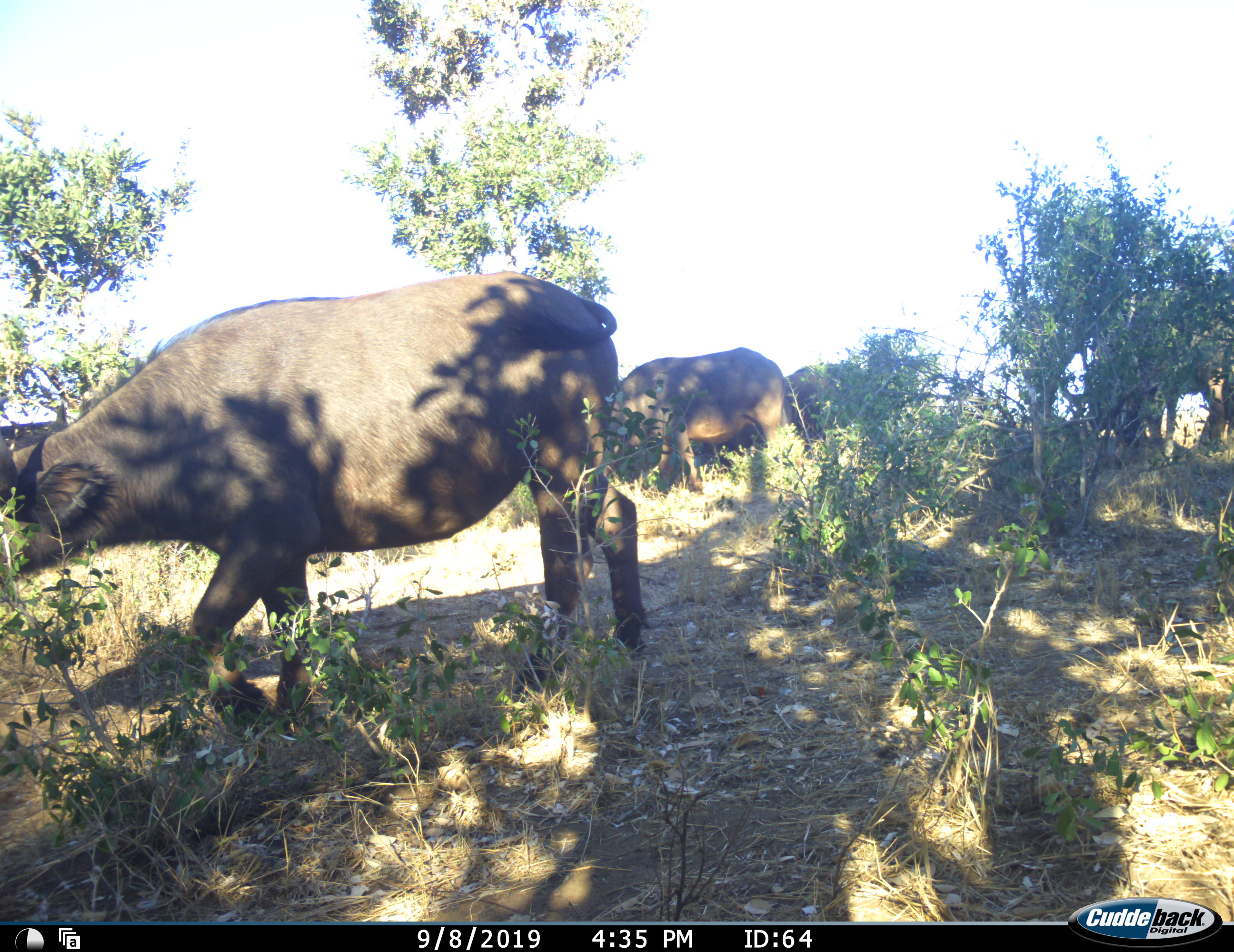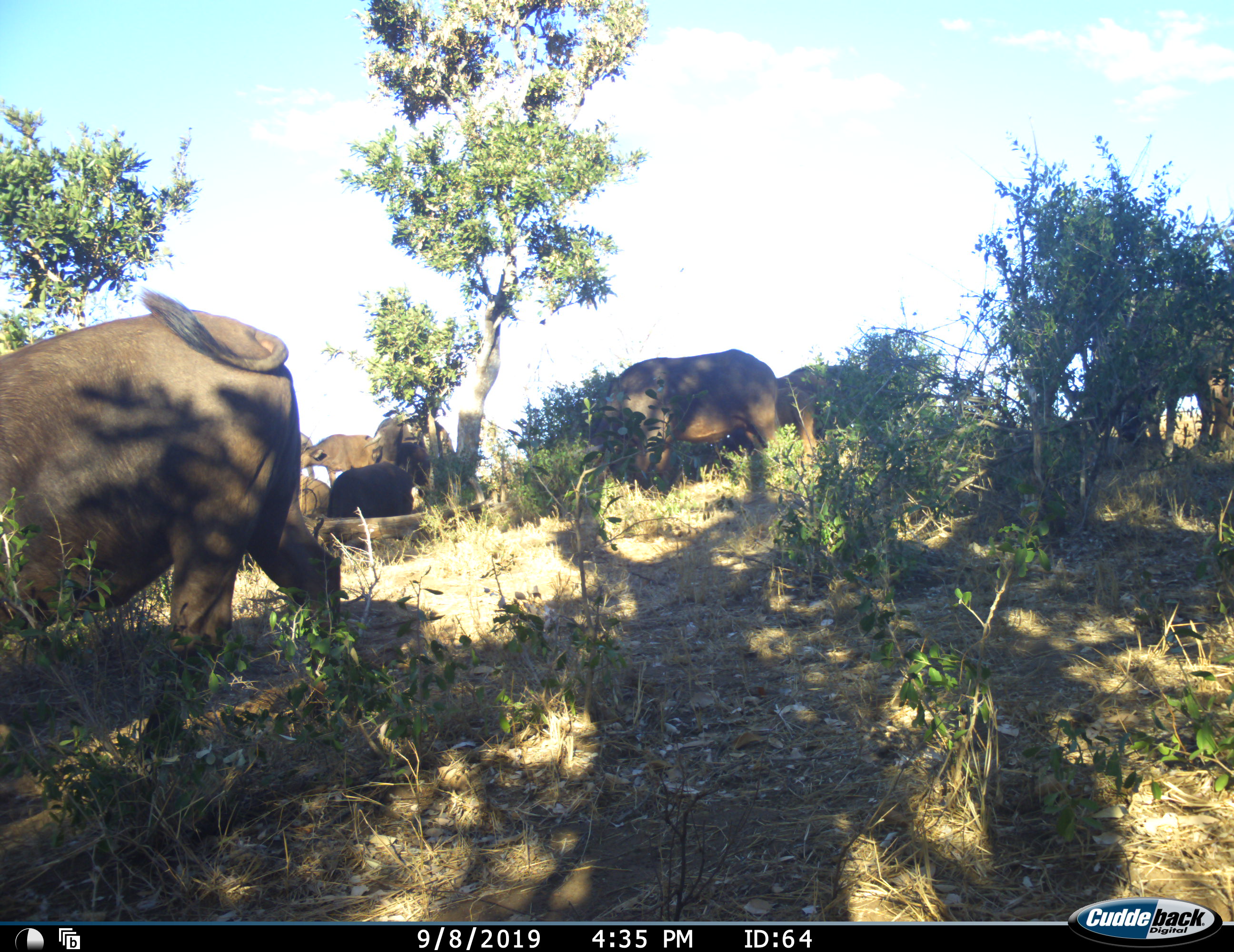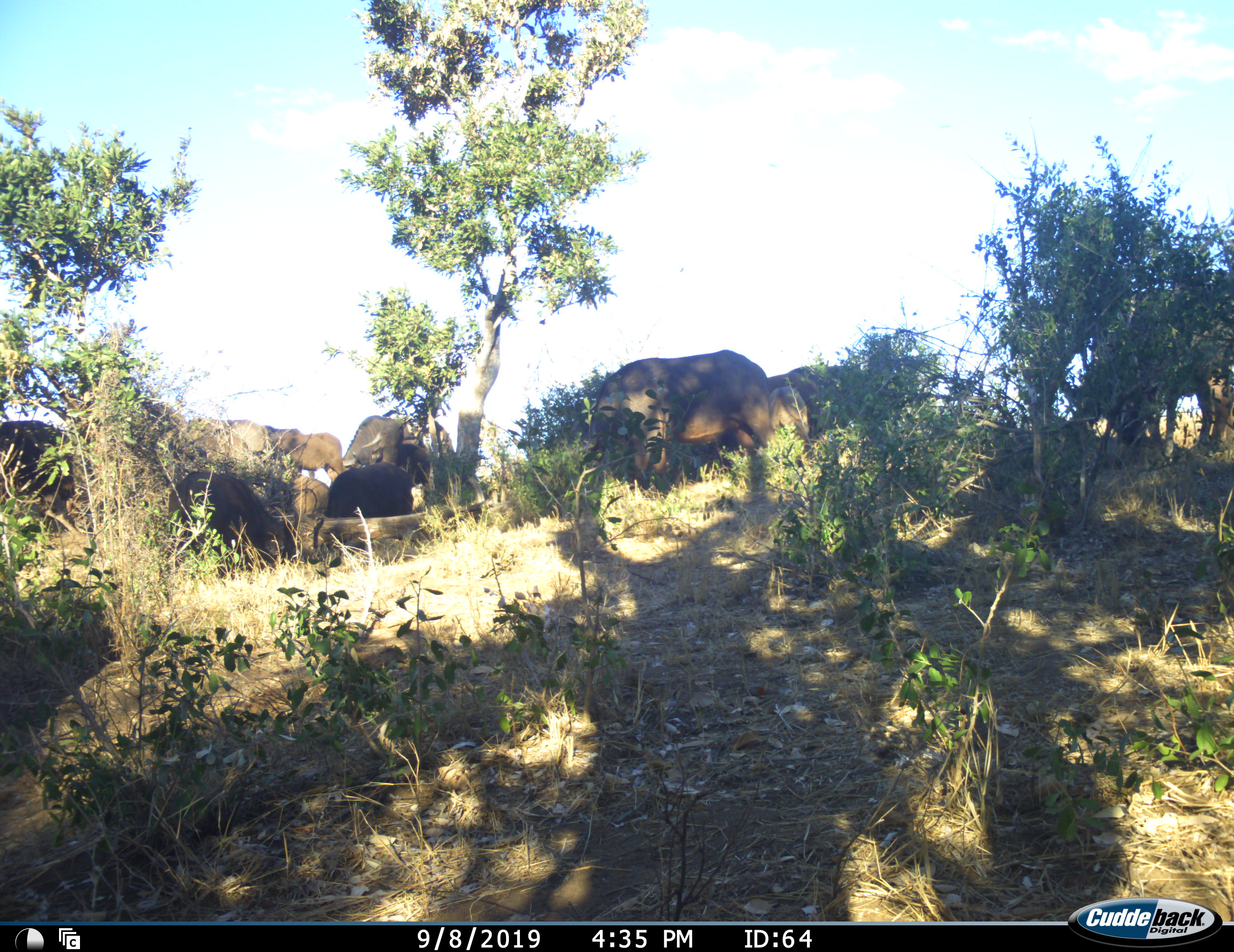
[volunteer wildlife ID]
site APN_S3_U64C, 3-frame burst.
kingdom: Animalia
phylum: Chordata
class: Mammalia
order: Artiodactyla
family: Bovidae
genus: Syncerus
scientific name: Syncerus caffer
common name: african buffalo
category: buffalo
Buffalo (african buffalo) (Syncerus caffer), count 11-50. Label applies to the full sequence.